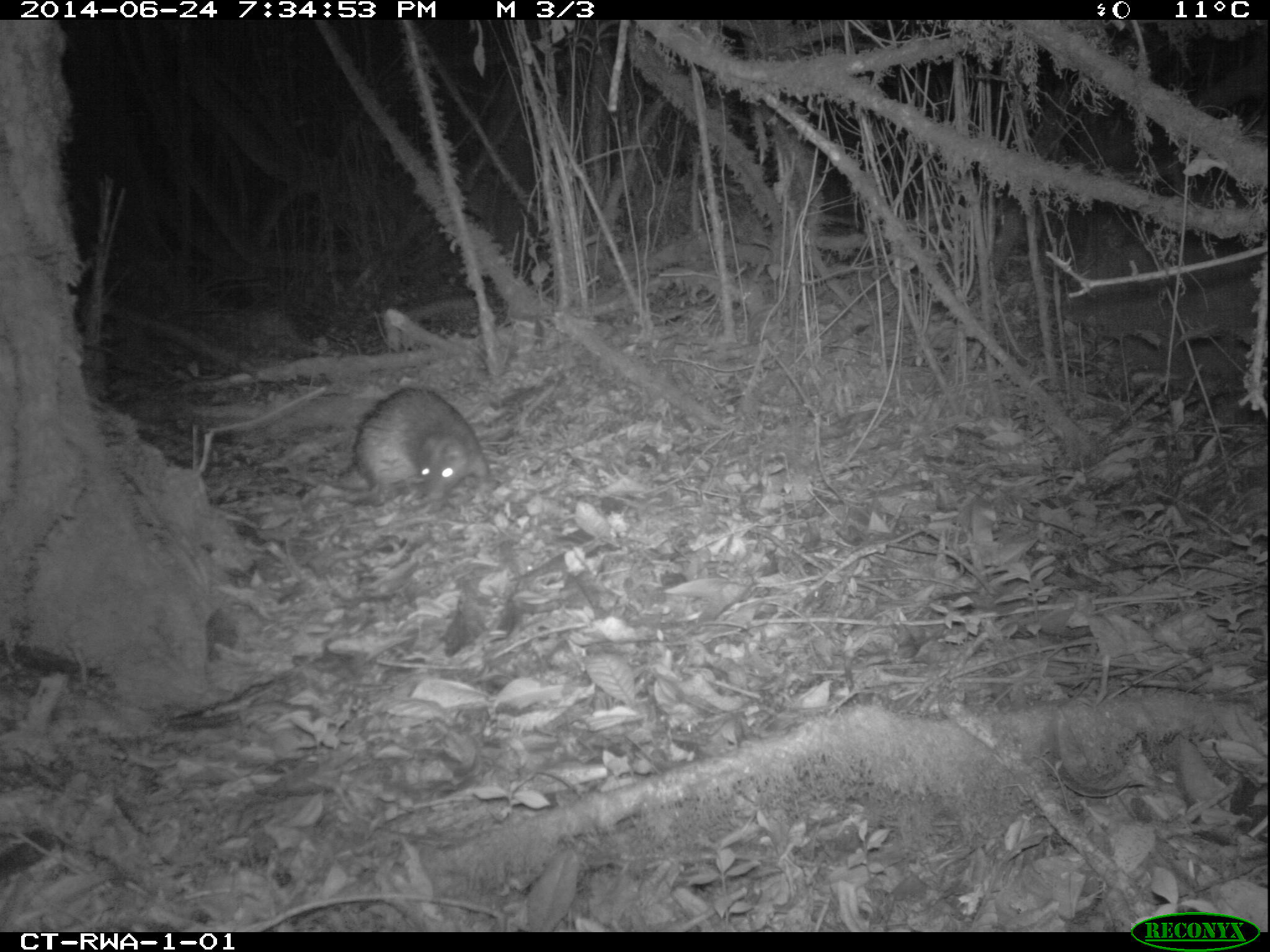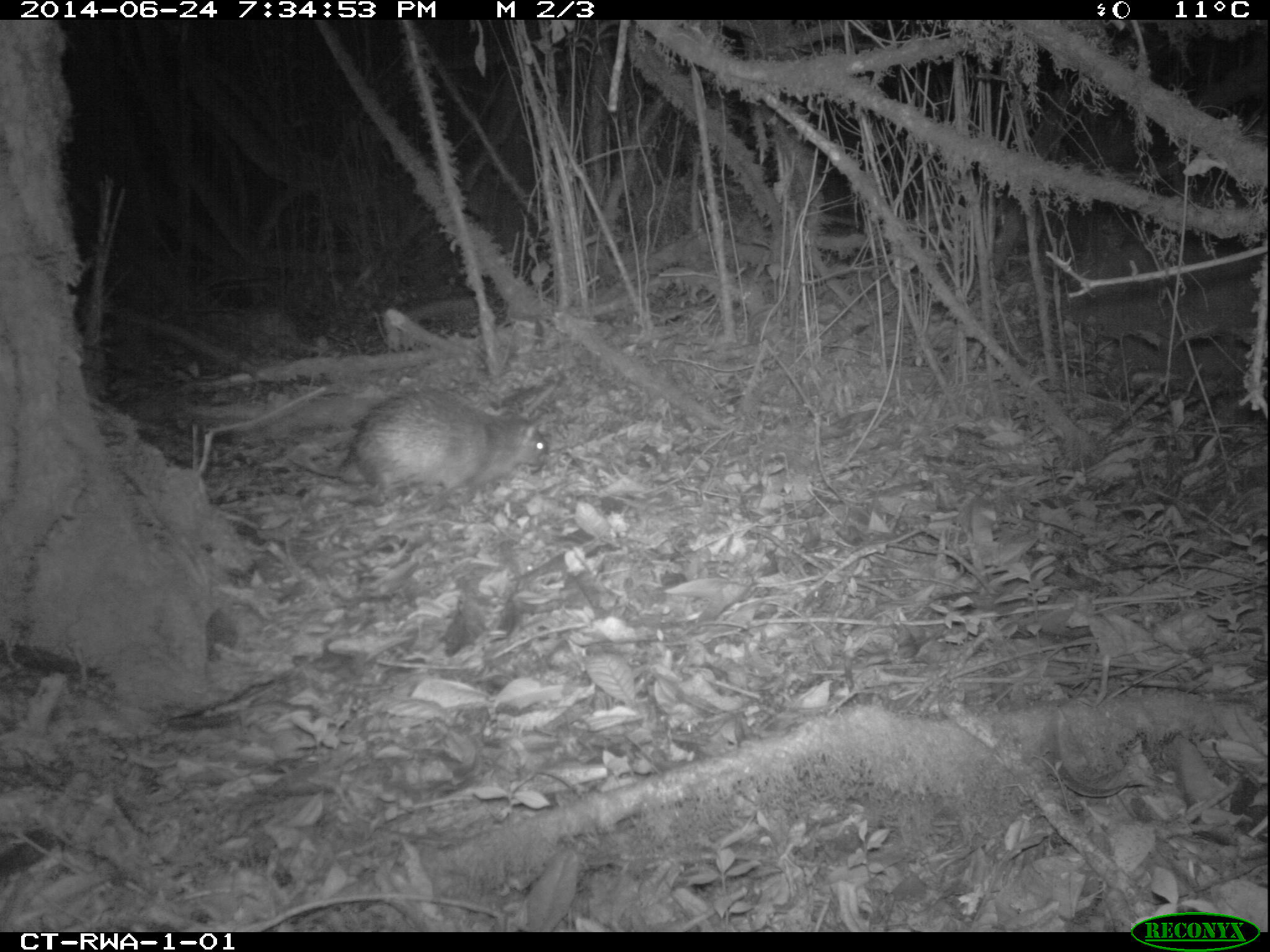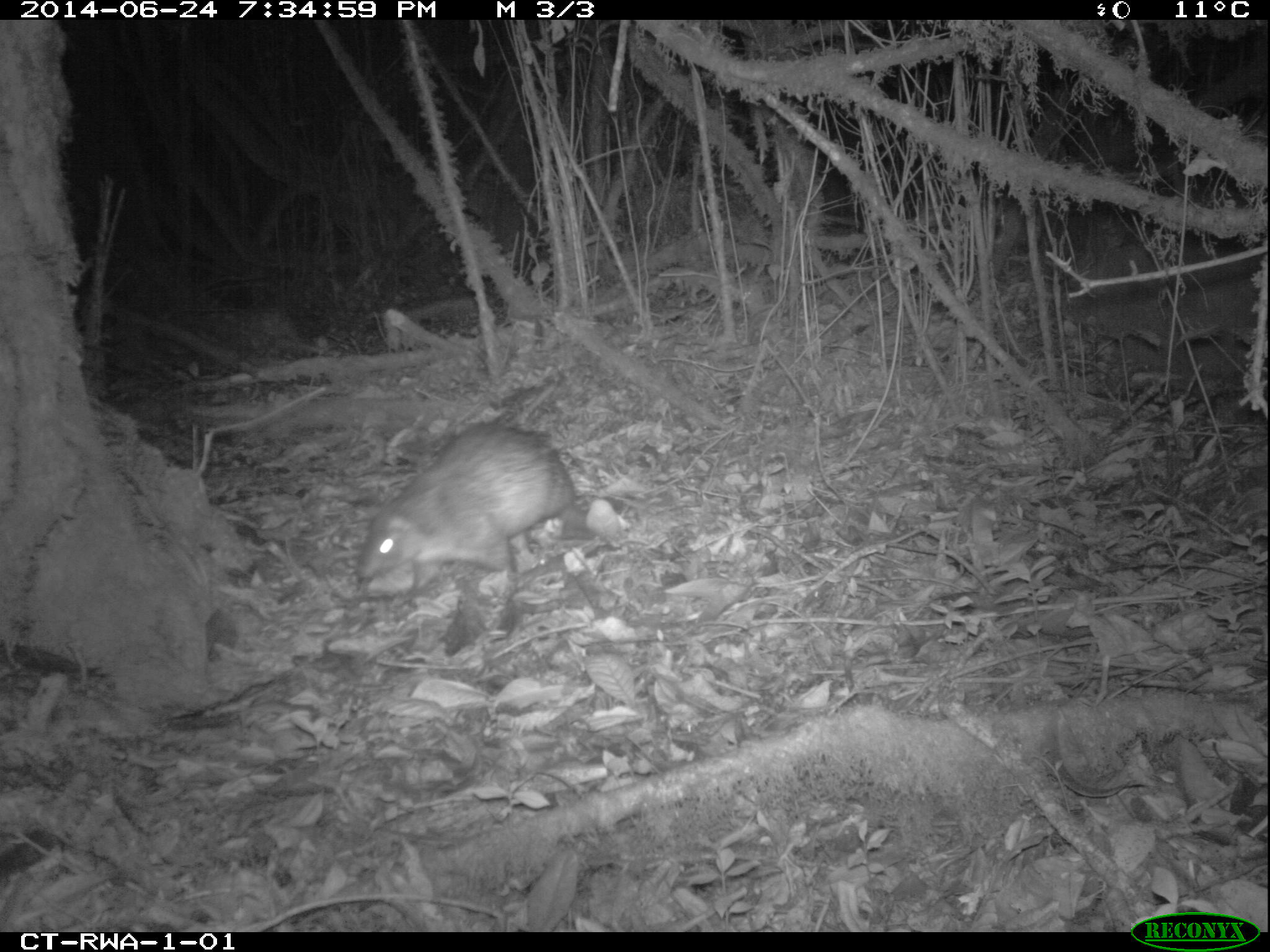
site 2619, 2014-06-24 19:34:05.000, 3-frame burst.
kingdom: Animalia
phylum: Chordata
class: Mammalia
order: Rodentia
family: Hystricidae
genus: Atherurus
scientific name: Atherurus africanus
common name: african brush-tailed porcupine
Atherurus africanus (african brush-tailed porcupine), count 1.